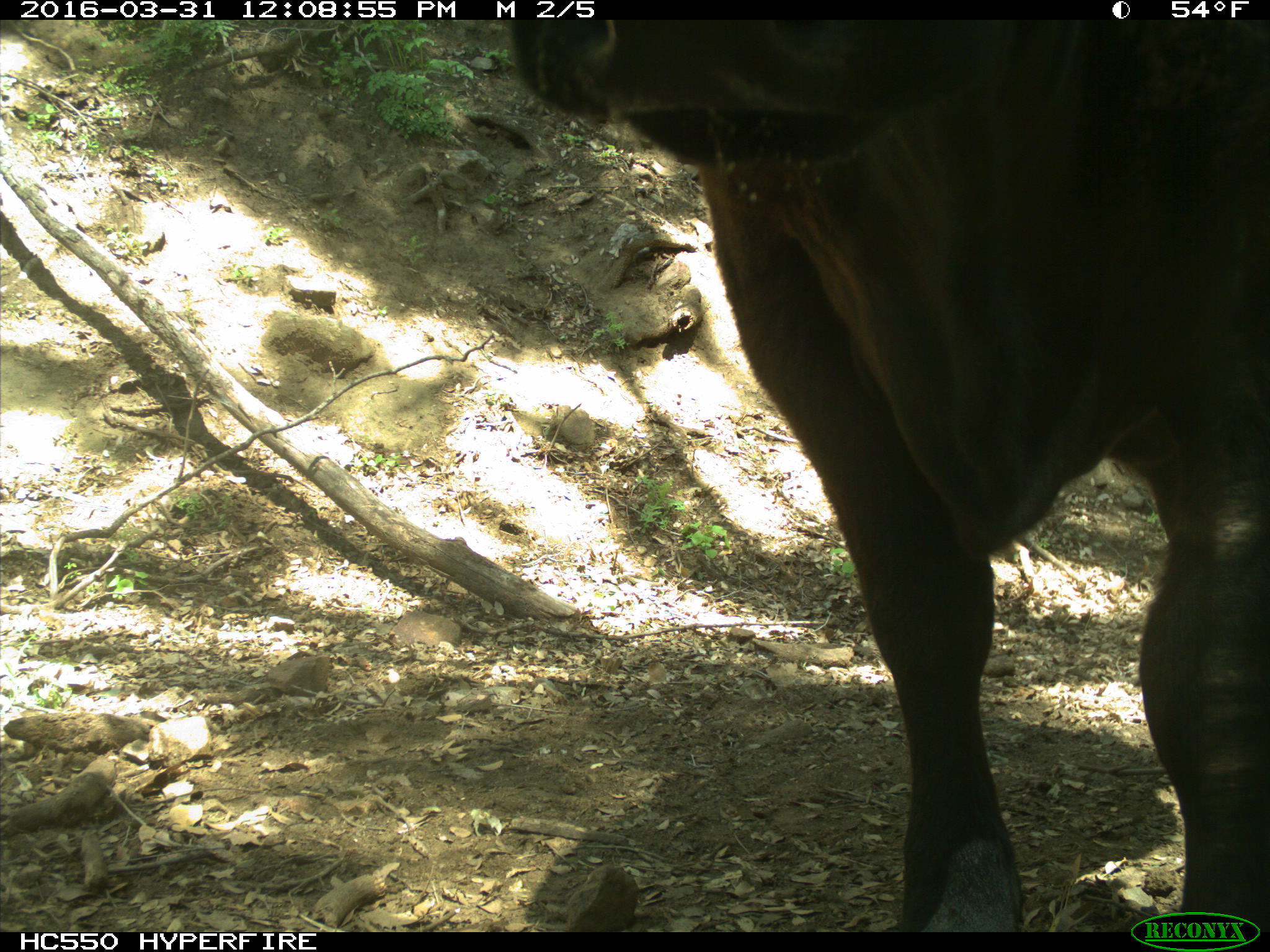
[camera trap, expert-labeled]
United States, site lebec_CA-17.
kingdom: Animalia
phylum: Chordata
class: Mammalia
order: Artiodactyla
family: Bovidae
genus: Bos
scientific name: Bos taurus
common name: domestic cow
Bos taurus (domestic cow).